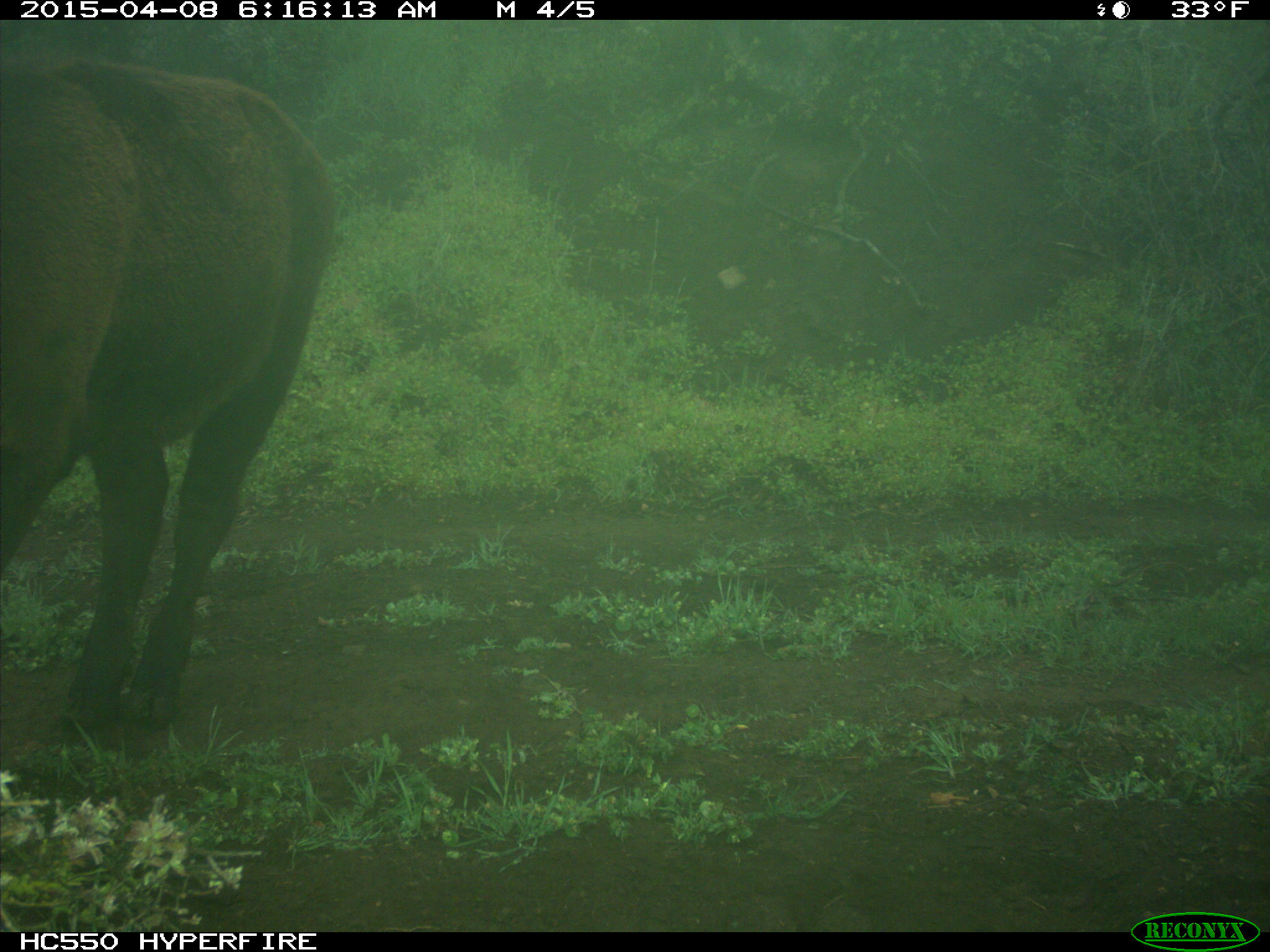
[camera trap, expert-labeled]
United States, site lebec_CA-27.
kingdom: Animalia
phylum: Chordata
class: Mammalia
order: Artiodactyla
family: Bovidae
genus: Bos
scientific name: Bos taurus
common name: domestic cow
Bos taurus (domestic cow).